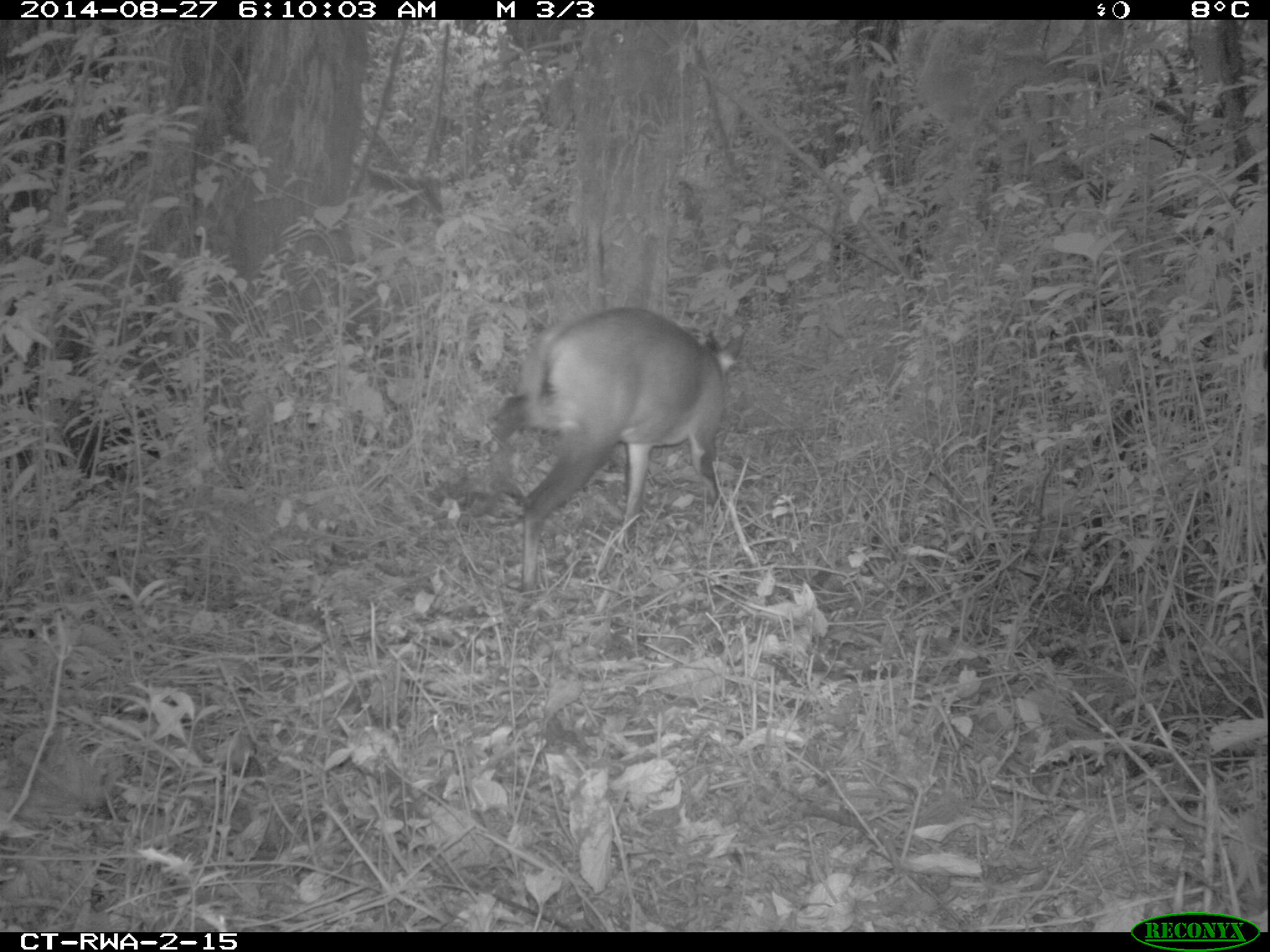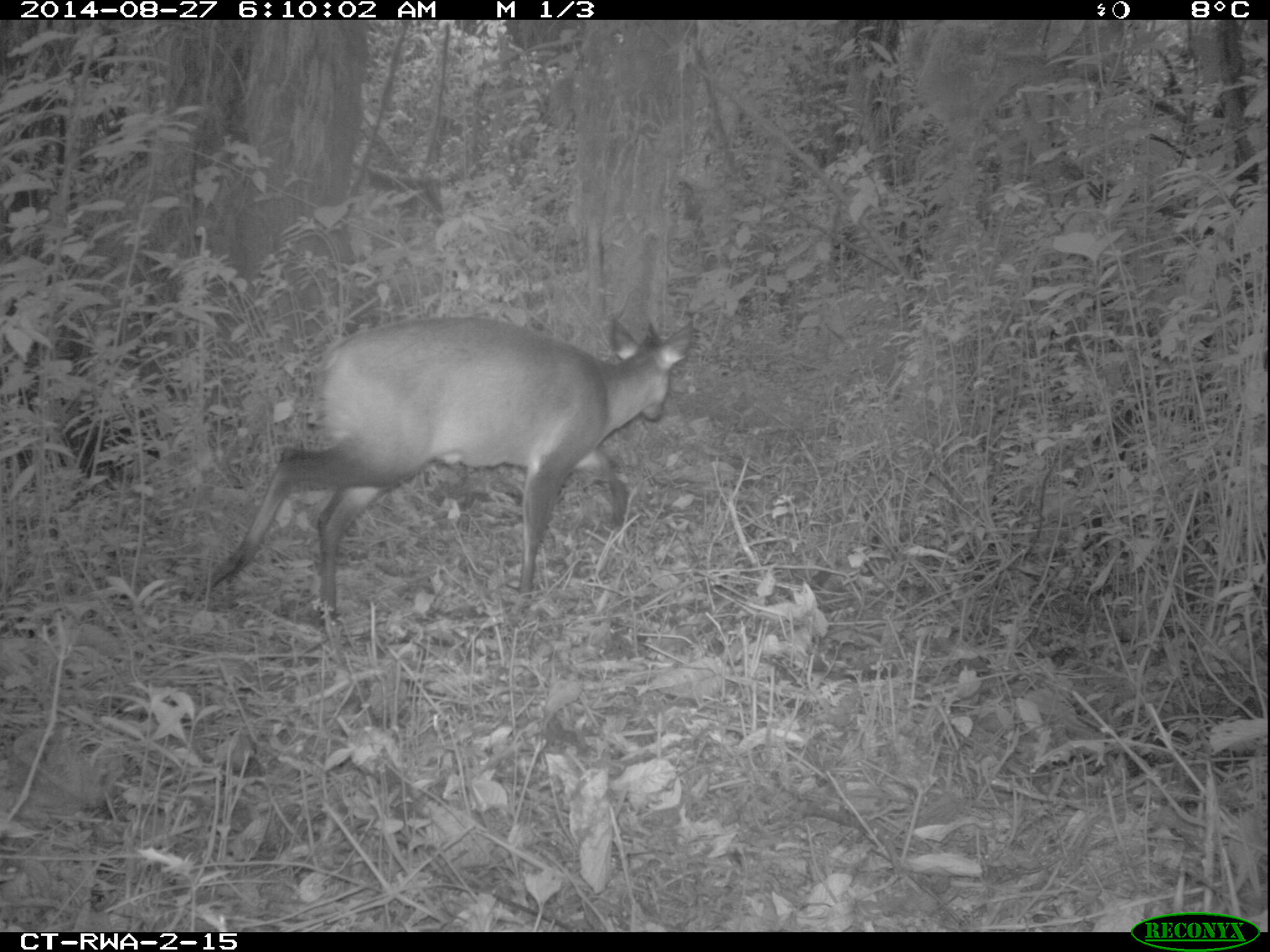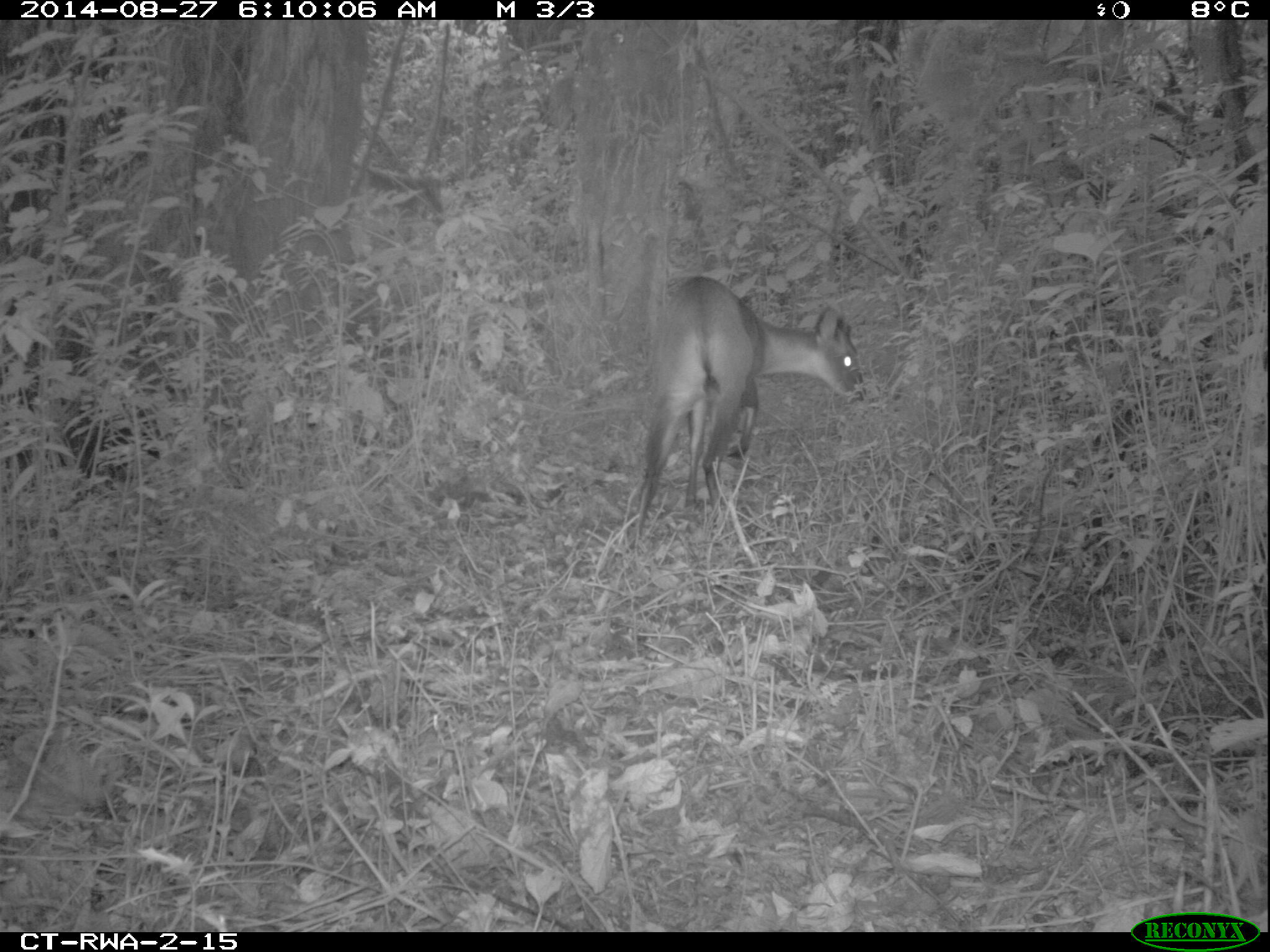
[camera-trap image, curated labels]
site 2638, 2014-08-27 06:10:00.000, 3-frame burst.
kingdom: Animalia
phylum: Chordata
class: Mammalia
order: Artiodactyla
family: Bovidae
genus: Cephalophus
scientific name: Cephalophus nigrifrons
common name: black-fronted duiker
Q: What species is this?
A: Cephalophus nigrifrons (black-fronted duiker).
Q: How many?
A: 1.